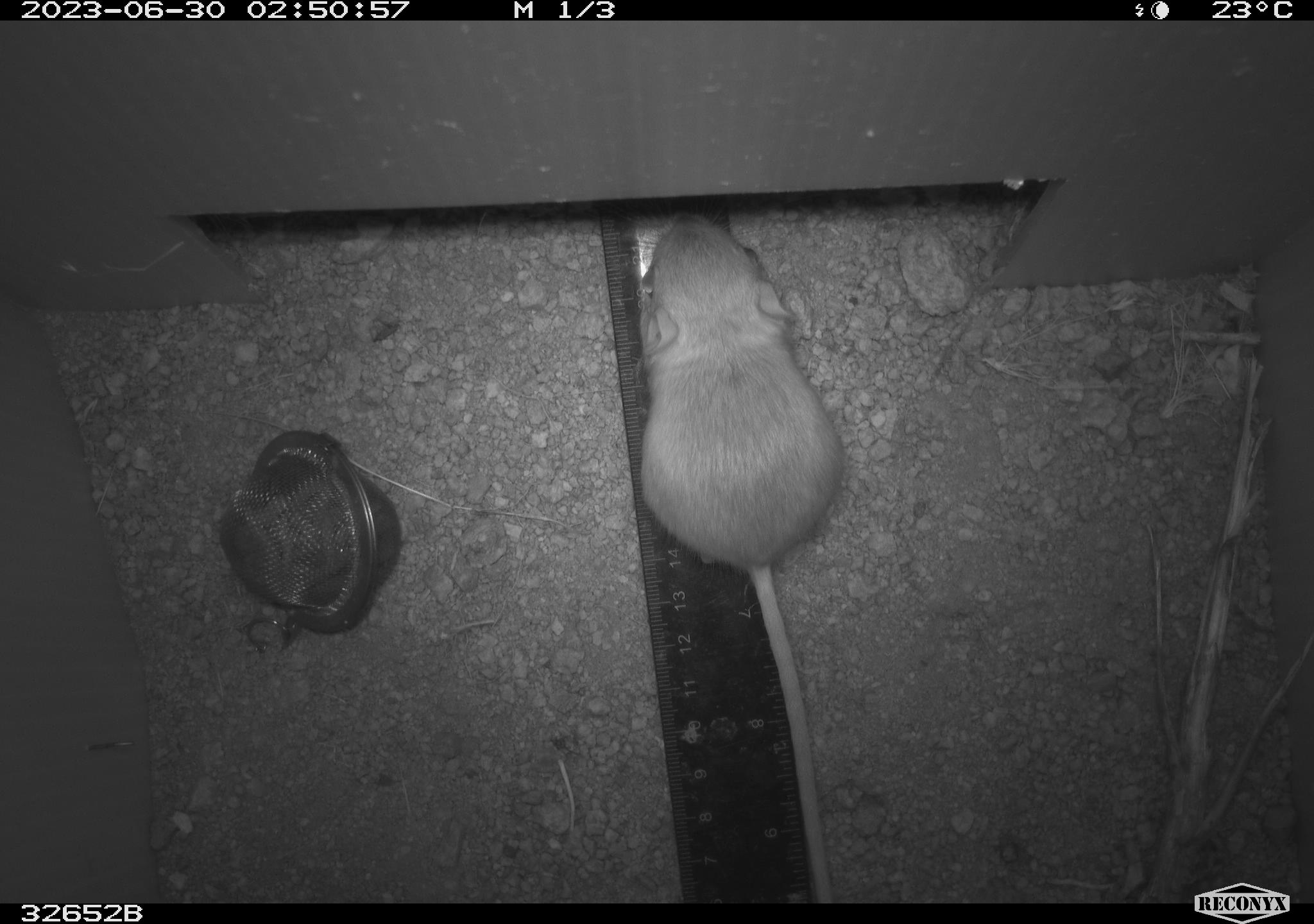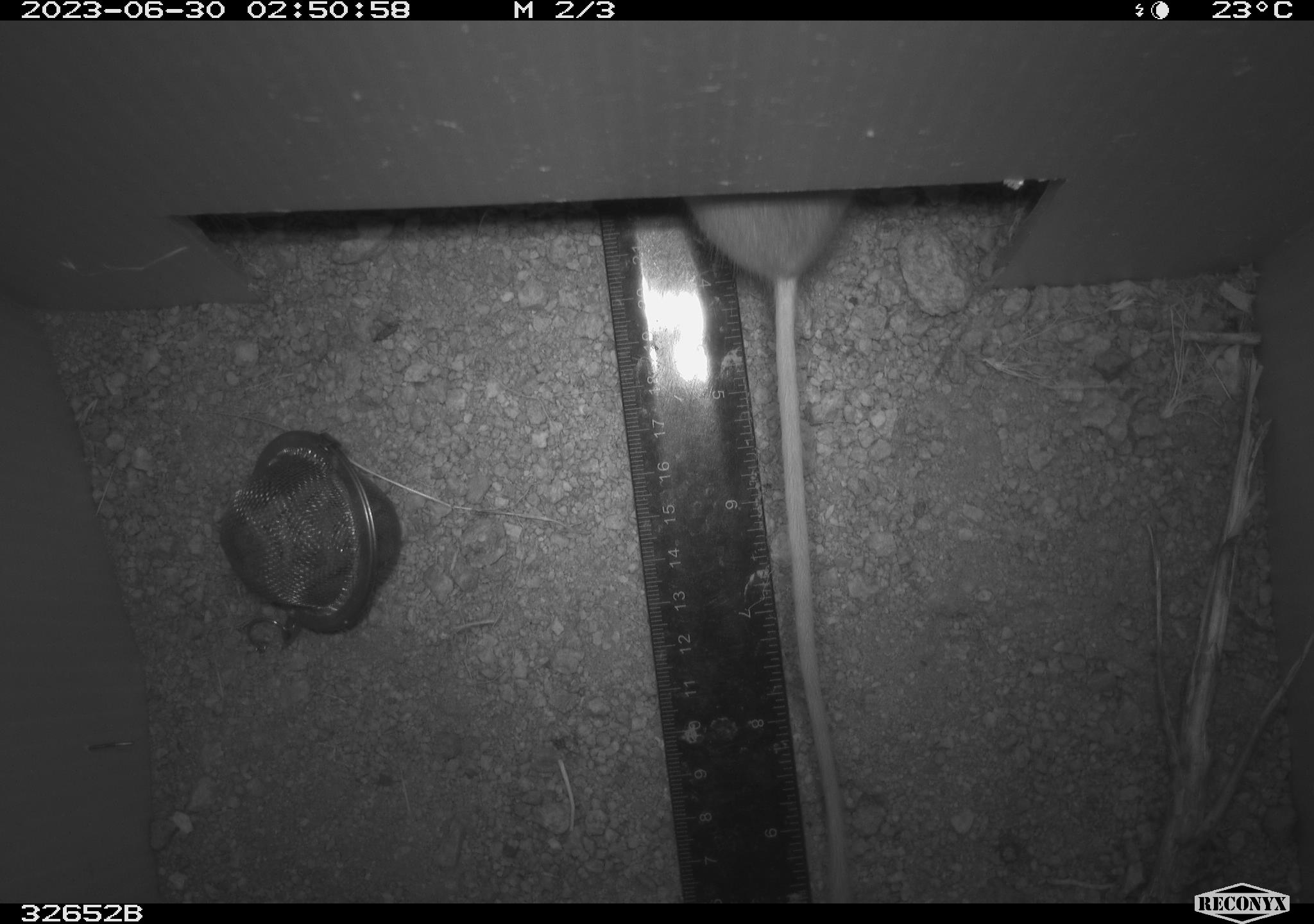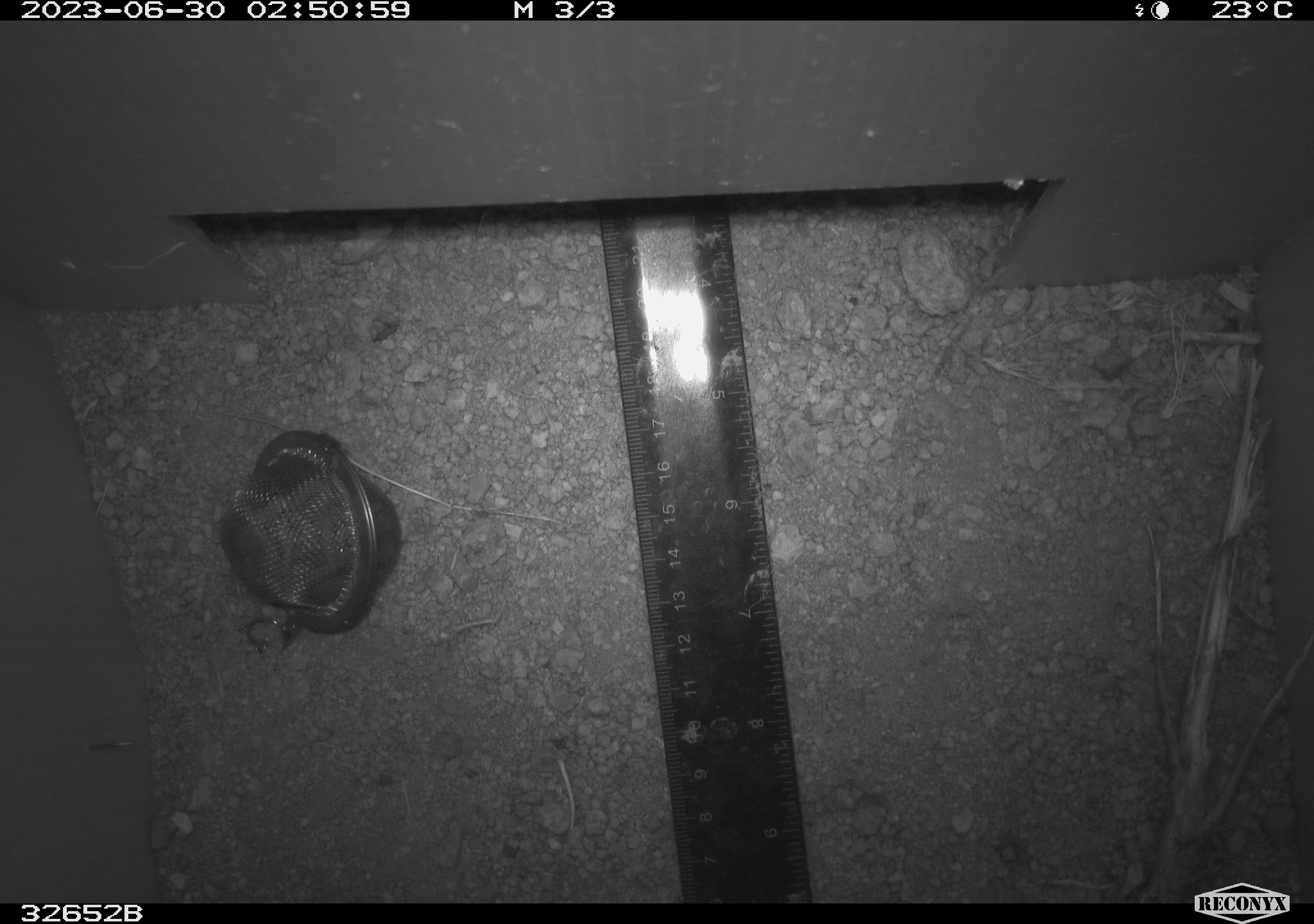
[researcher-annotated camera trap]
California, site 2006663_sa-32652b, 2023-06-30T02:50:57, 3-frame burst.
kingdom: Animalia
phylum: Chordata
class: Mammalia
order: Rodentia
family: Heteromyidae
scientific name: Heteromyidae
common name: kangaroo rats and pocket mice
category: heteromyidae family